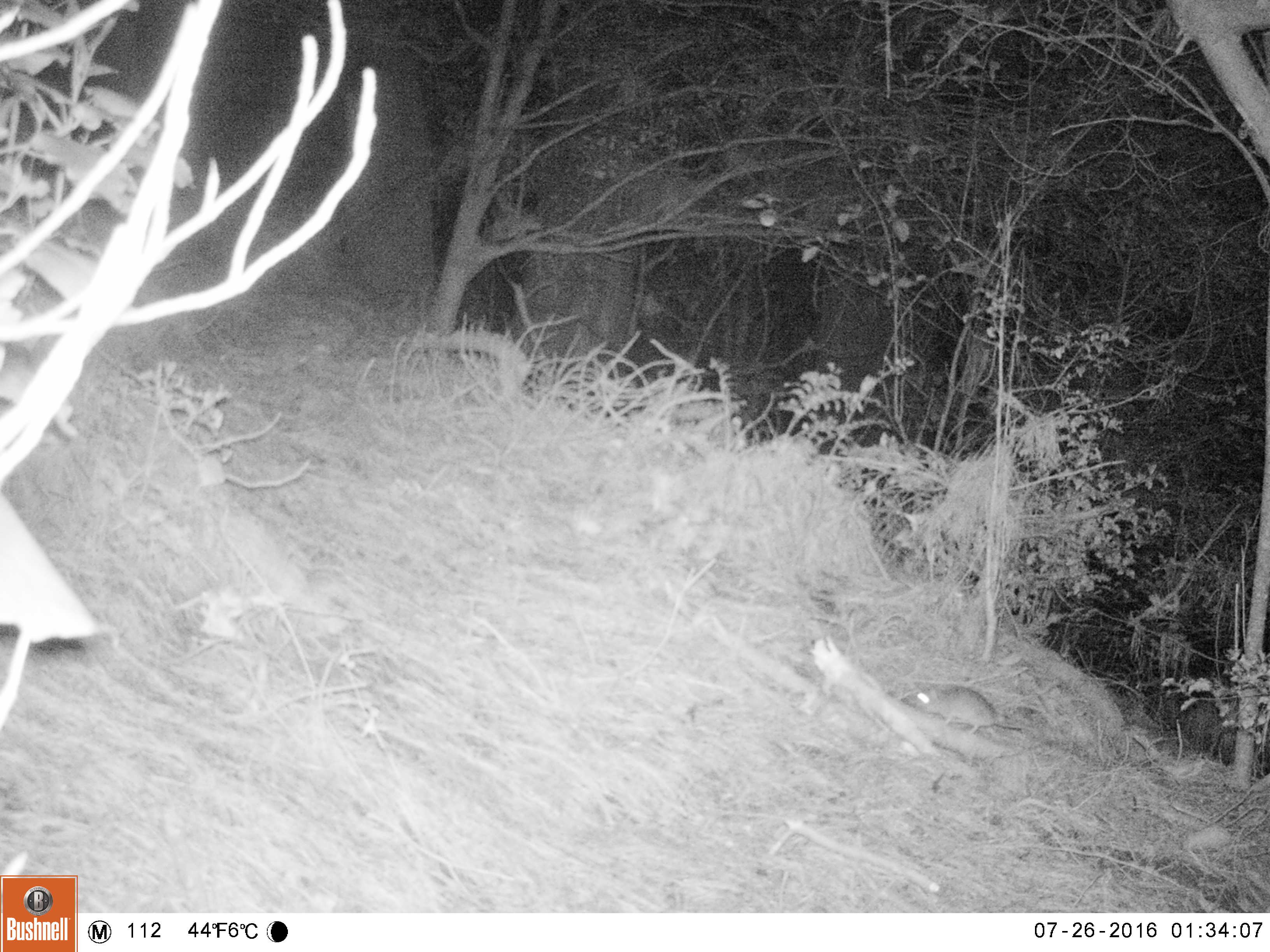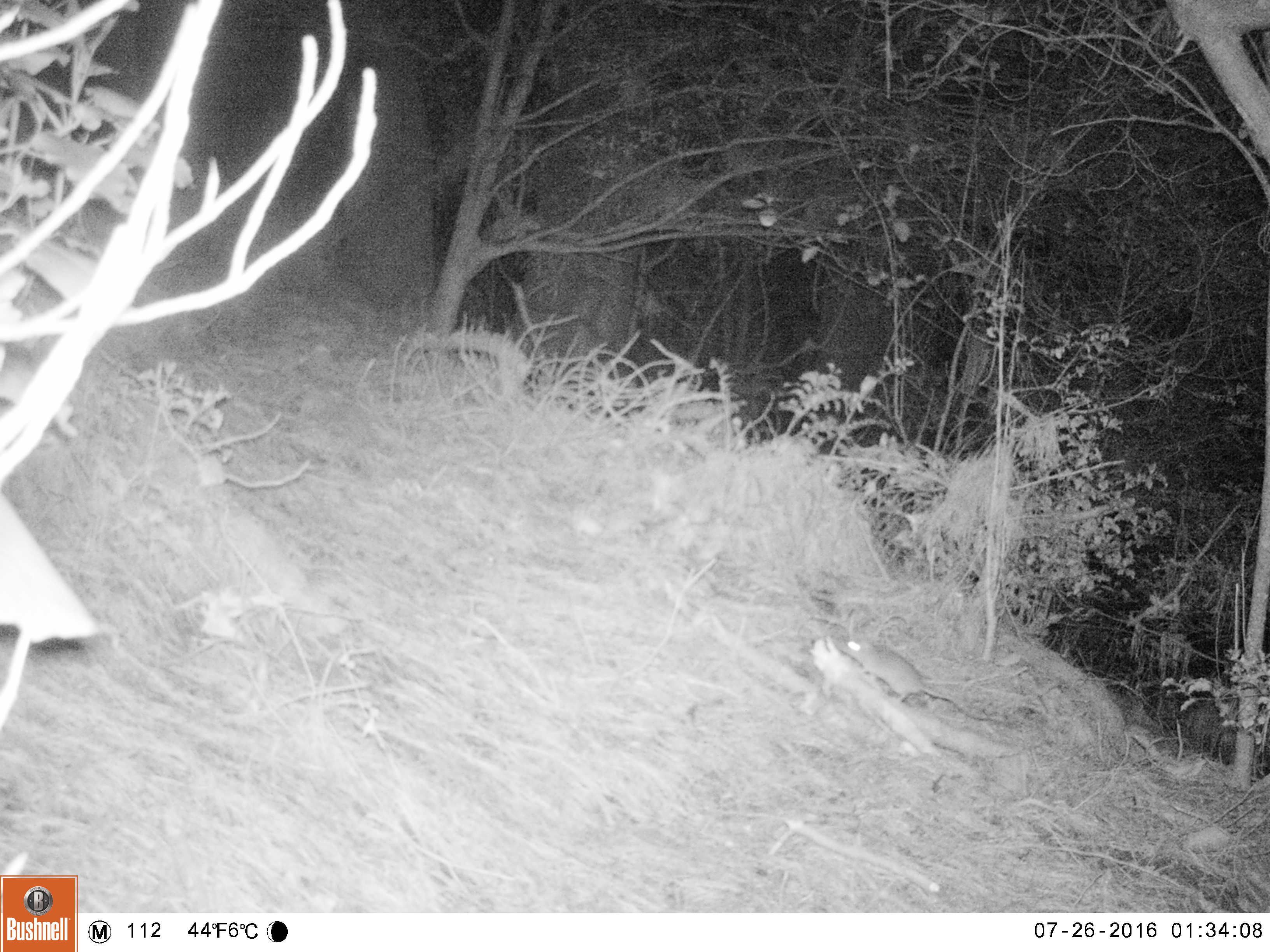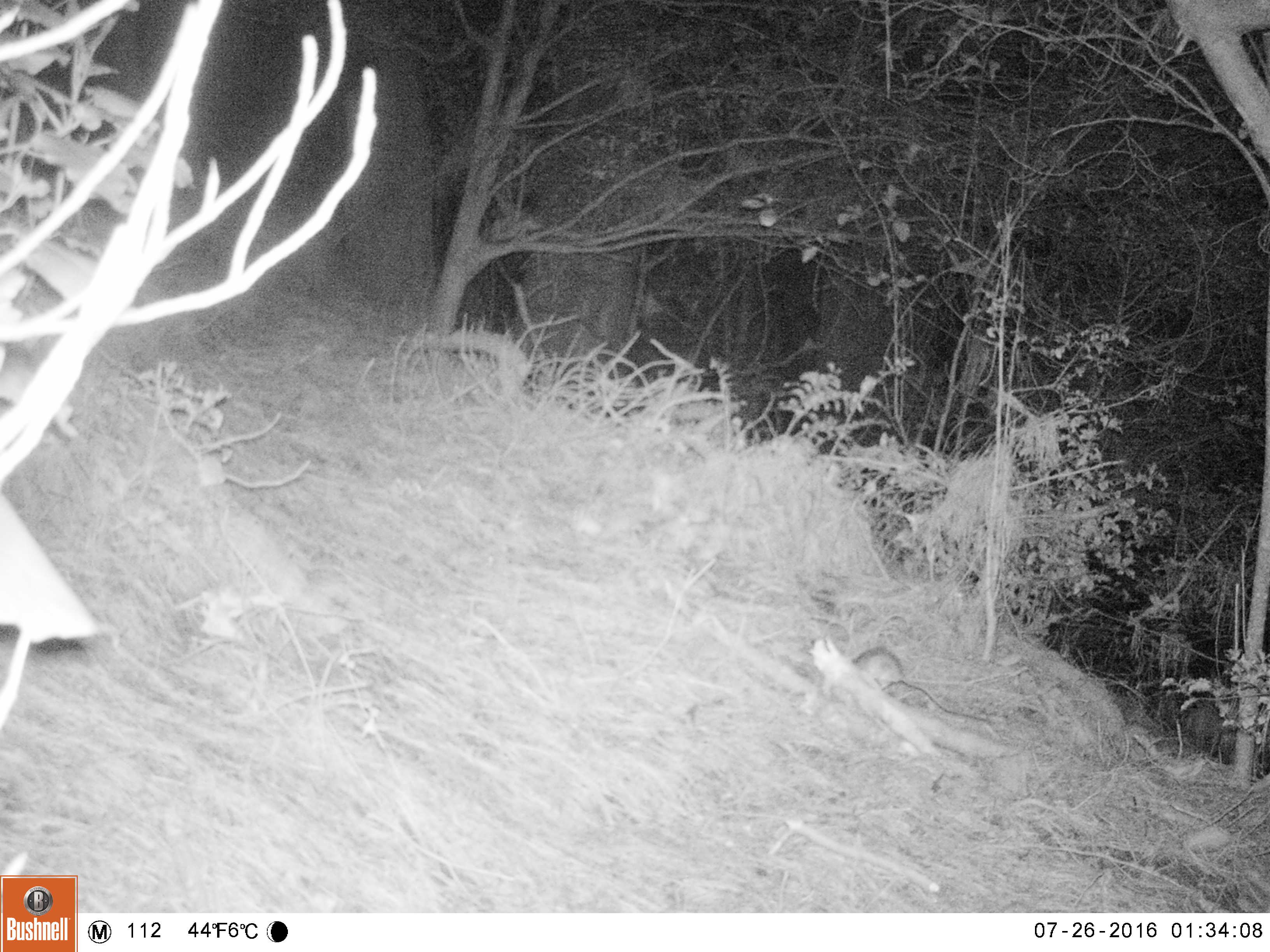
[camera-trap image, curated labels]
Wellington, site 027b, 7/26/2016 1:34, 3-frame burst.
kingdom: Animalia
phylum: Chordata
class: Mammalia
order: Rodentia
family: Muridae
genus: Rattus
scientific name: Rattus rattus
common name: ship rat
Ship rat (Rattus rattus).